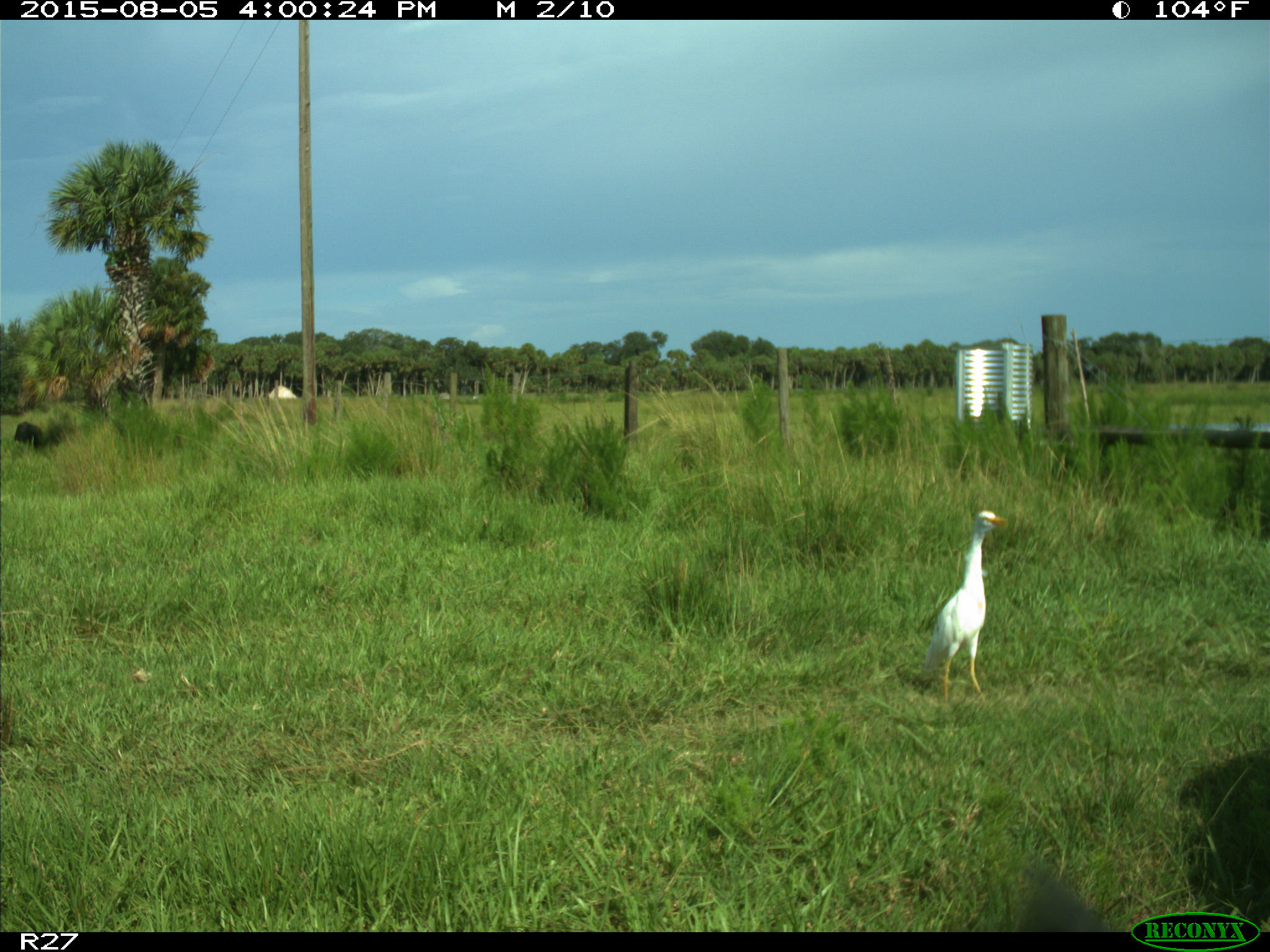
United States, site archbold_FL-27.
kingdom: Animalia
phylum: Chordata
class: Mammalia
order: Artiodactyla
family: Bovidae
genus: Bos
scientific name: Bos taurus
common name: domestic cow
Bos taurus (domestic cow).